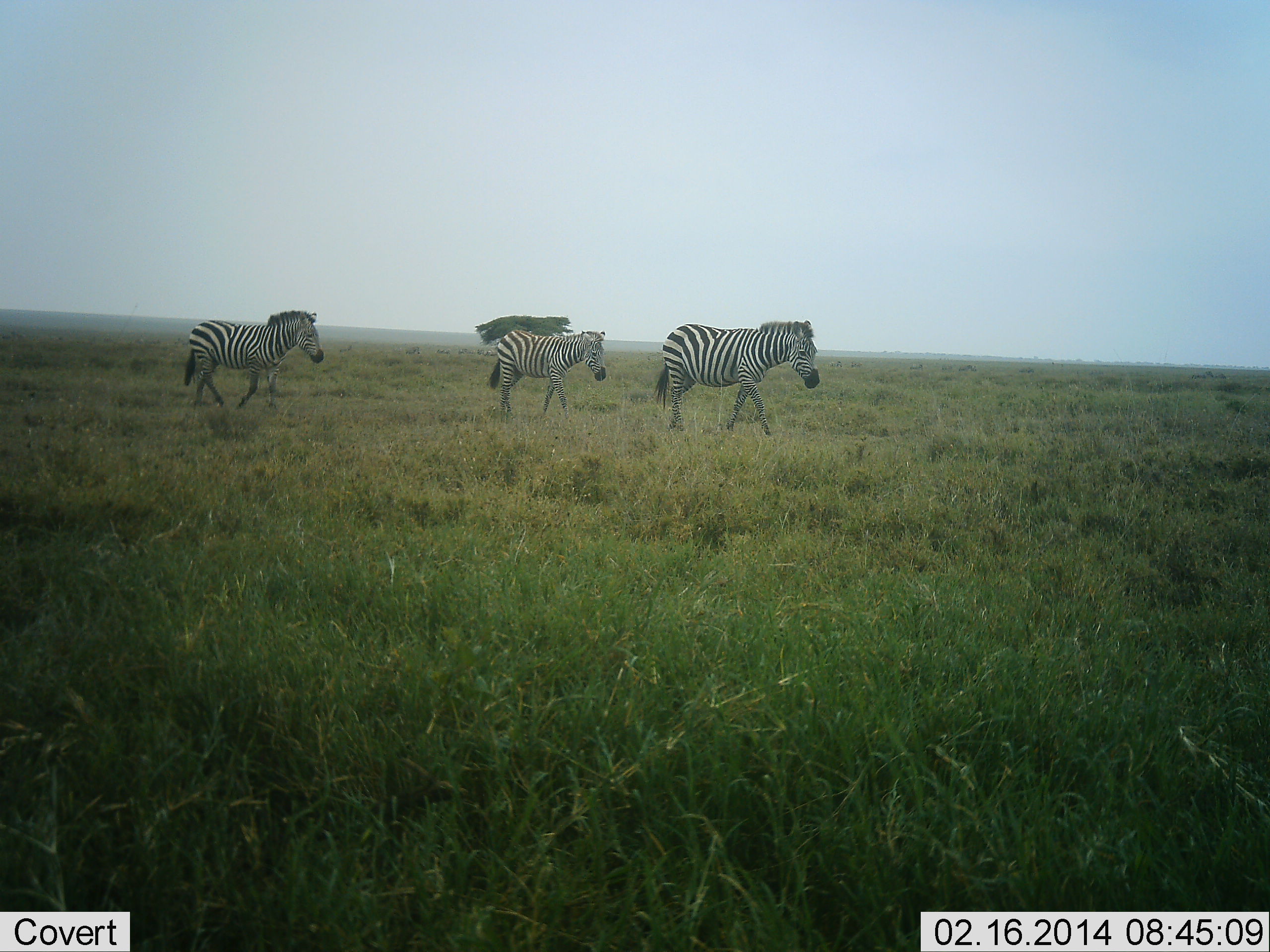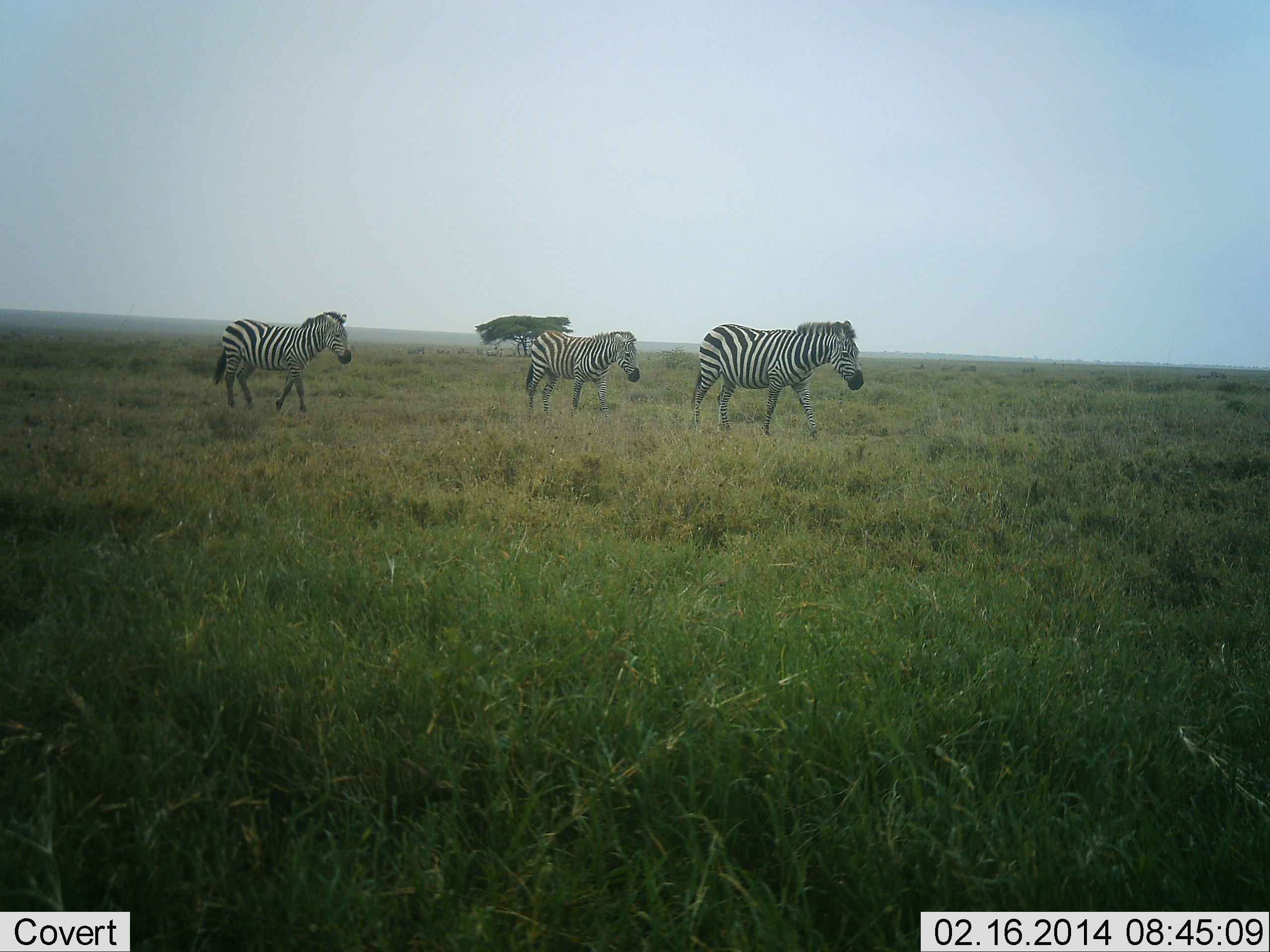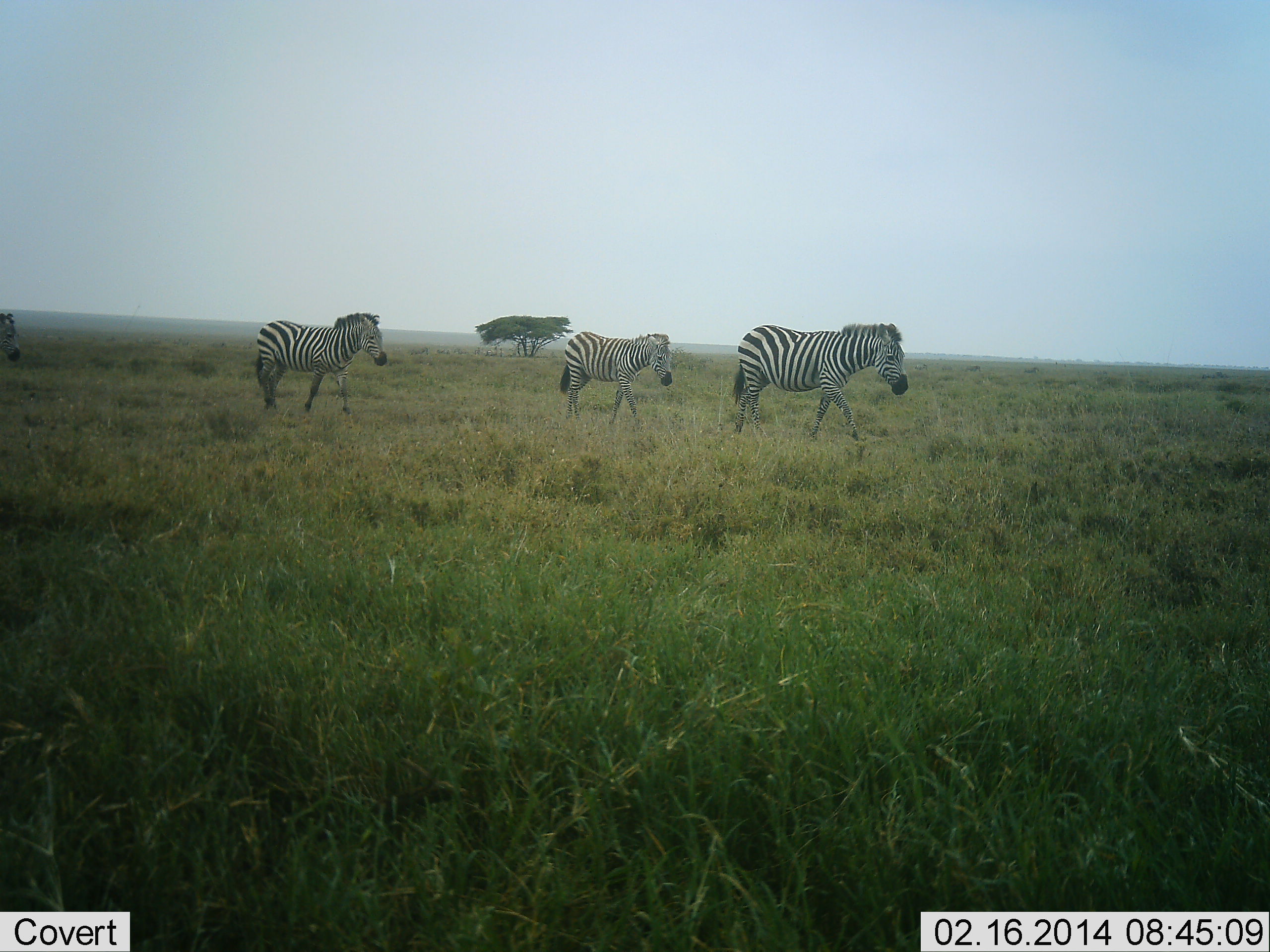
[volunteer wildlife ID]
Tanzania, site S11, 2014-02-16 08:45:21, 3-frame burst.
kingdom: Animalia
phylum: Chordata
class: Mammalia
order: Perissodactyla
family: Equidae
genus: Equus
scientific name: Equus quagga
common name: plains zebra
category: zebra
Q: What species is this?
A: Zebra (plains zebra) (Equus quagga).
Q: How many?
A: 4.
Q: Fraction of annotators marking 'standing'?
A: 10%.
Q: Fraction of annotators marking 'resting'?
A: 0%.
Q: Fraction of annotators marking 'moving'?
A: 90%.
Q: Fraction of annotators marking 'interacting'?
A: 0%.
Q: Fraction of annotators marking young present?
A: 0%.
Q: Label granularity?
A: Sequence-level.